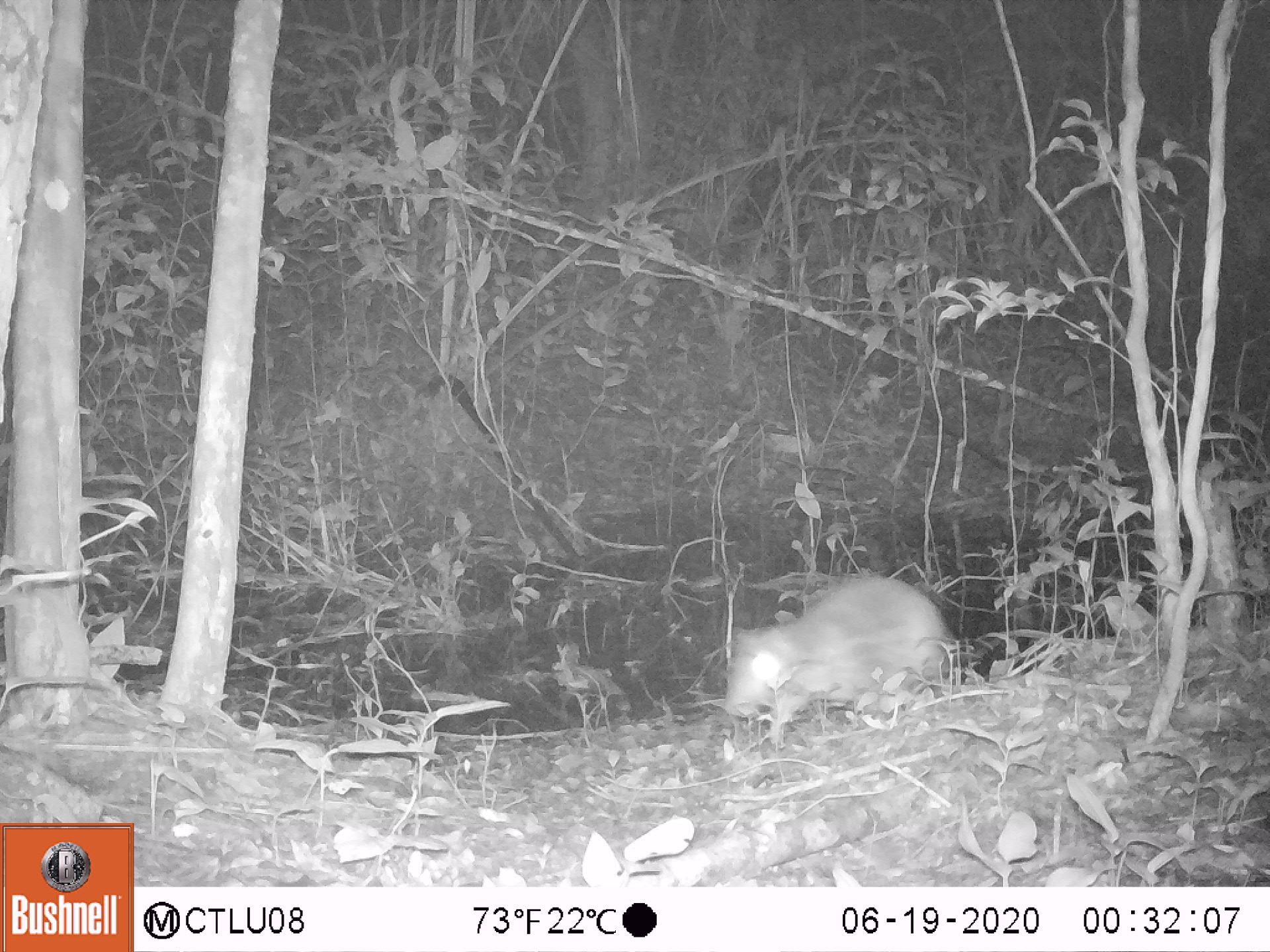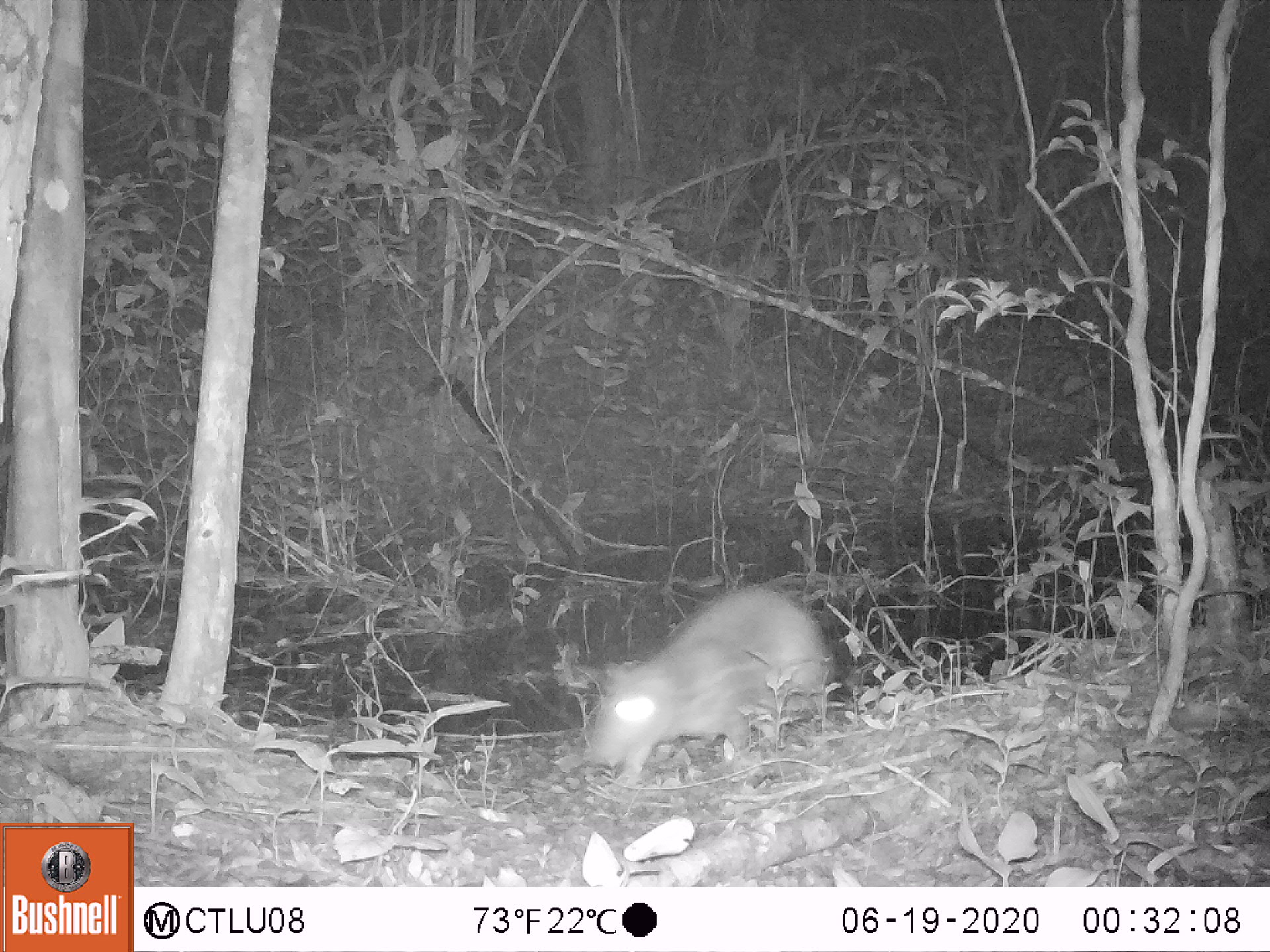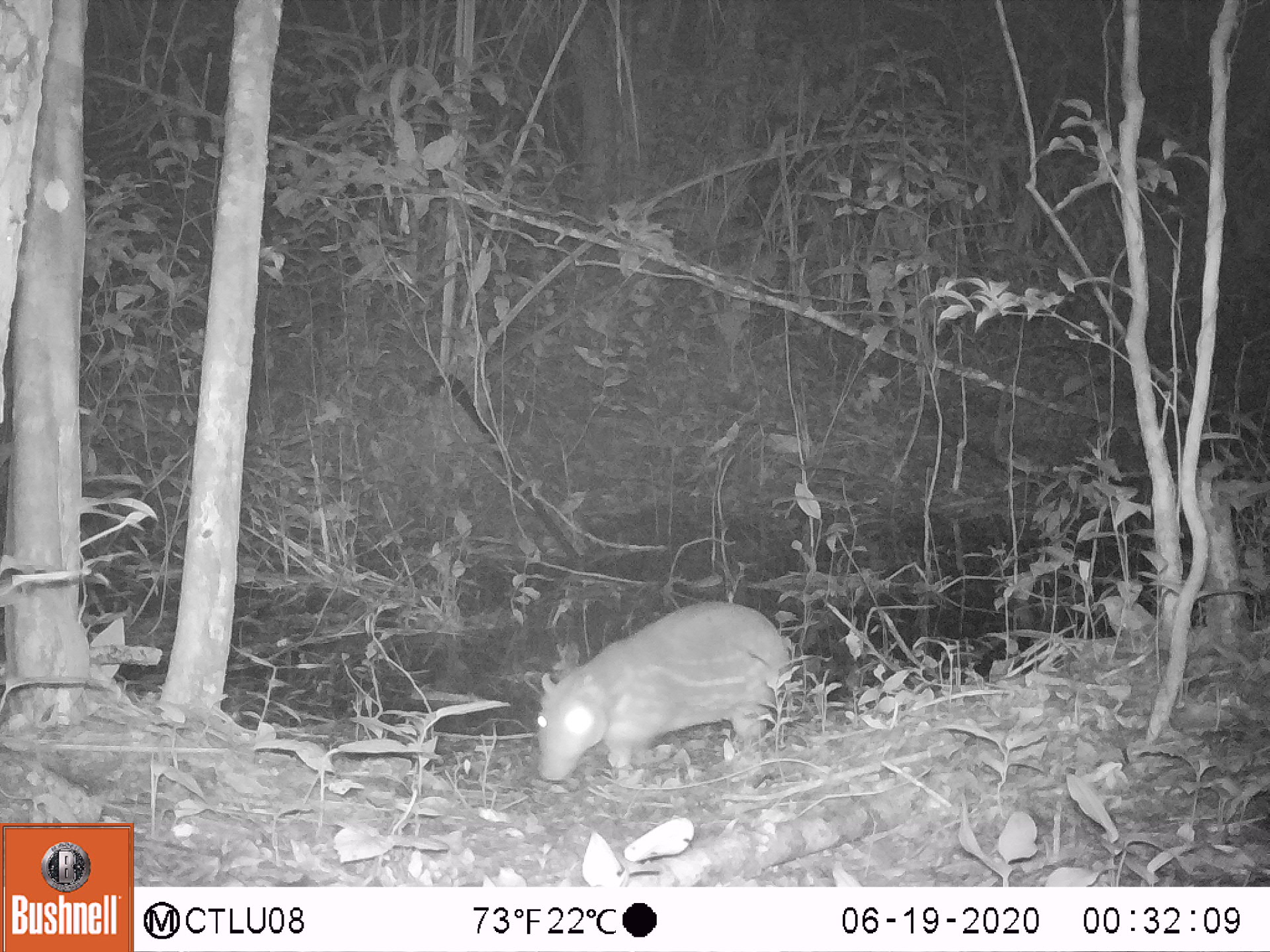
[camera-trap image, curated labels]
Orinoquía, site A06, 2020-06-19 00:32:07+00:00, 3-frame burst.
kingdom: Animalia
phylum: Chordata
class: Mammalia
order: Rodentia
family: Cuniculidae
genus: Cuniculus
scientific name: Cuniculus paca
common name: spotted paca